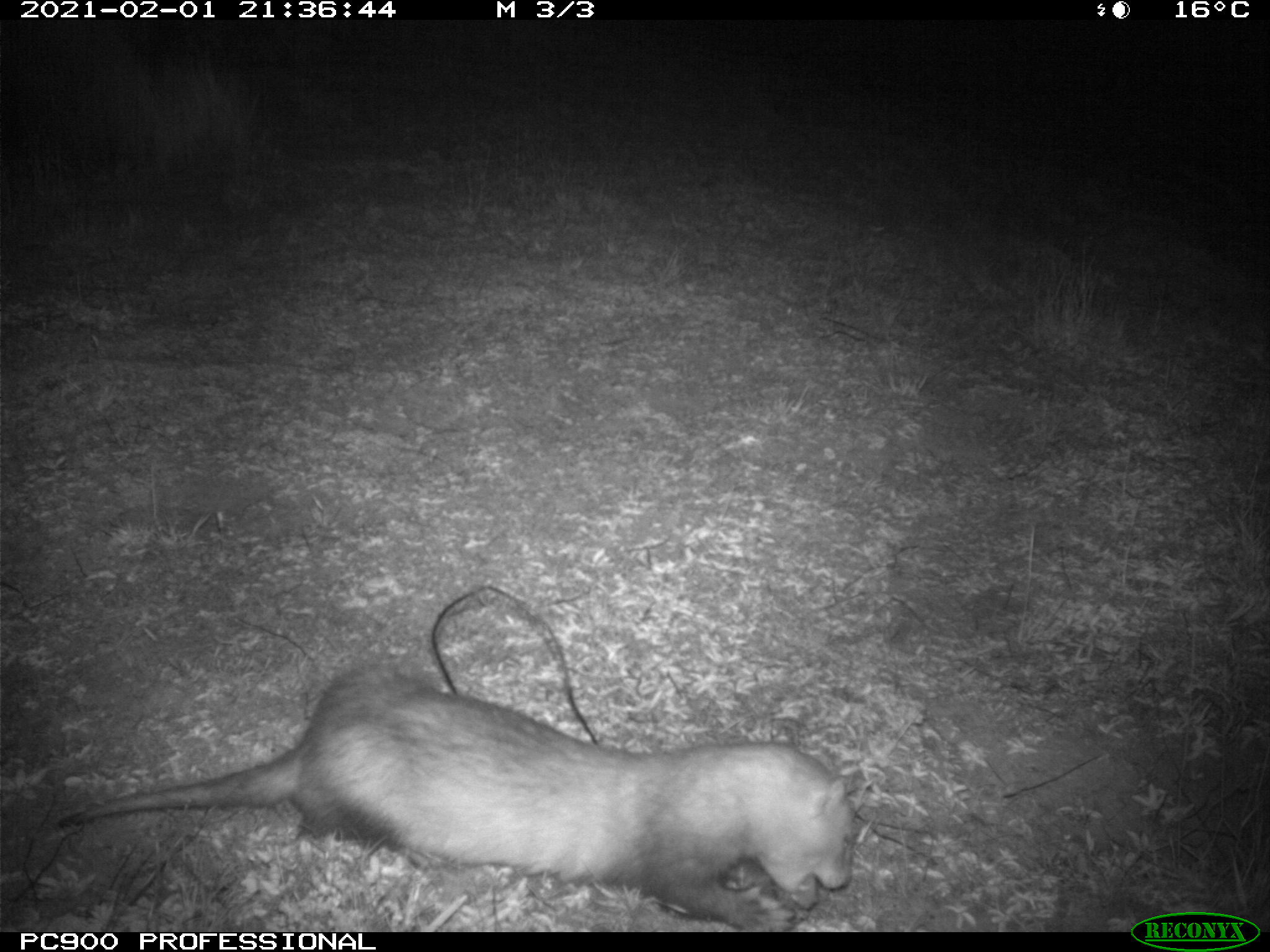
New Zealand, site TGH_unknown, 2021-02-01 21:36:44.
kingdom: Animalia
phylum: Chordata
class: Mammalia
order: Carnivora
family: Mustelidae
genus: Mustela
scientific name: Mustela furo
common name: ferret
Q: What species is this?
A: Ferret (Mustela furo).